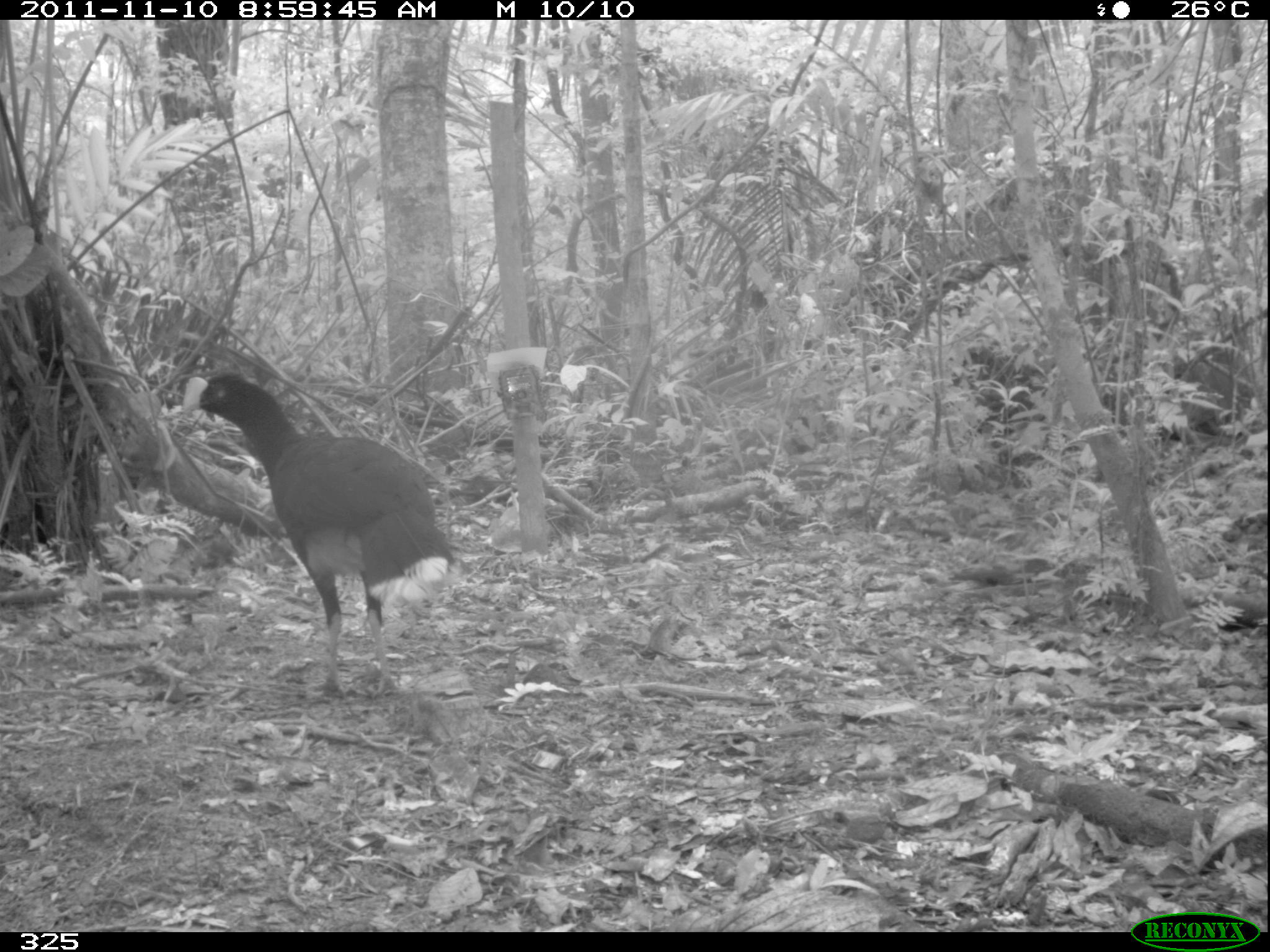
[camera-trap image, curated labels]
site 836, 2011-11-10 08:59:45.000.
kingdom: Animalia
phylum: Chordata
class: Aves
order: Galliformes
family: Cracidae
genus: Mitu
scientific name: Mitu tuberosum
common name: razor-billed curassow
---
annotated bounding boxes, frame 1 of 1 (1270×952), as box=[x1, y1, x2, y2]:
mitu tuberosum: box=[178, 373, 459, 703]